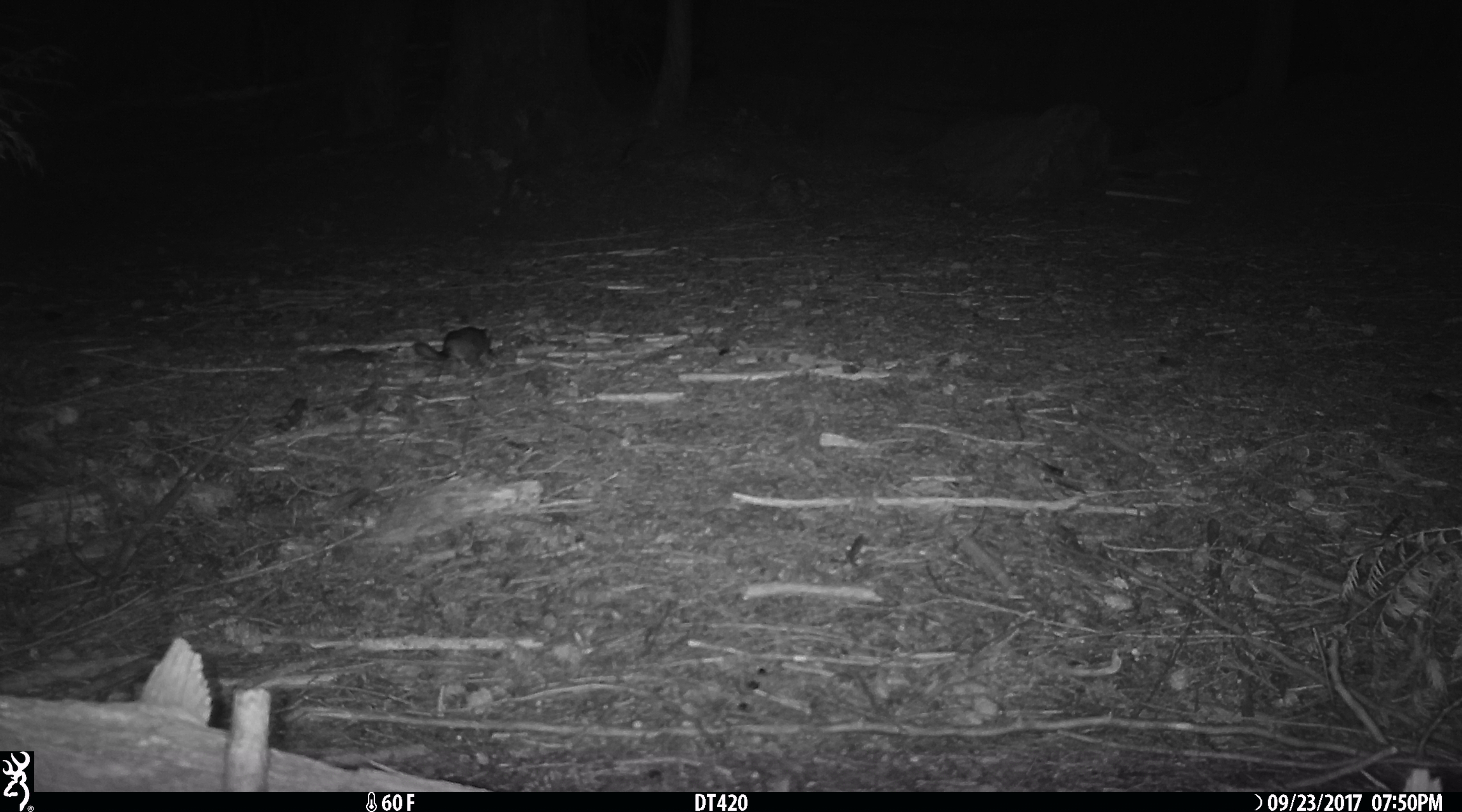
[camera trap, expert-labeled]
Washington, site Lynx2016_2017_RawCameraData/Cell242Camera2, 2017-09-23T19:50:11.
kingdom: Animalia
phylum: Chordata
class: Mammalia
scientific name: Mammalia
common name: small mammal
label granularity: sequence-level